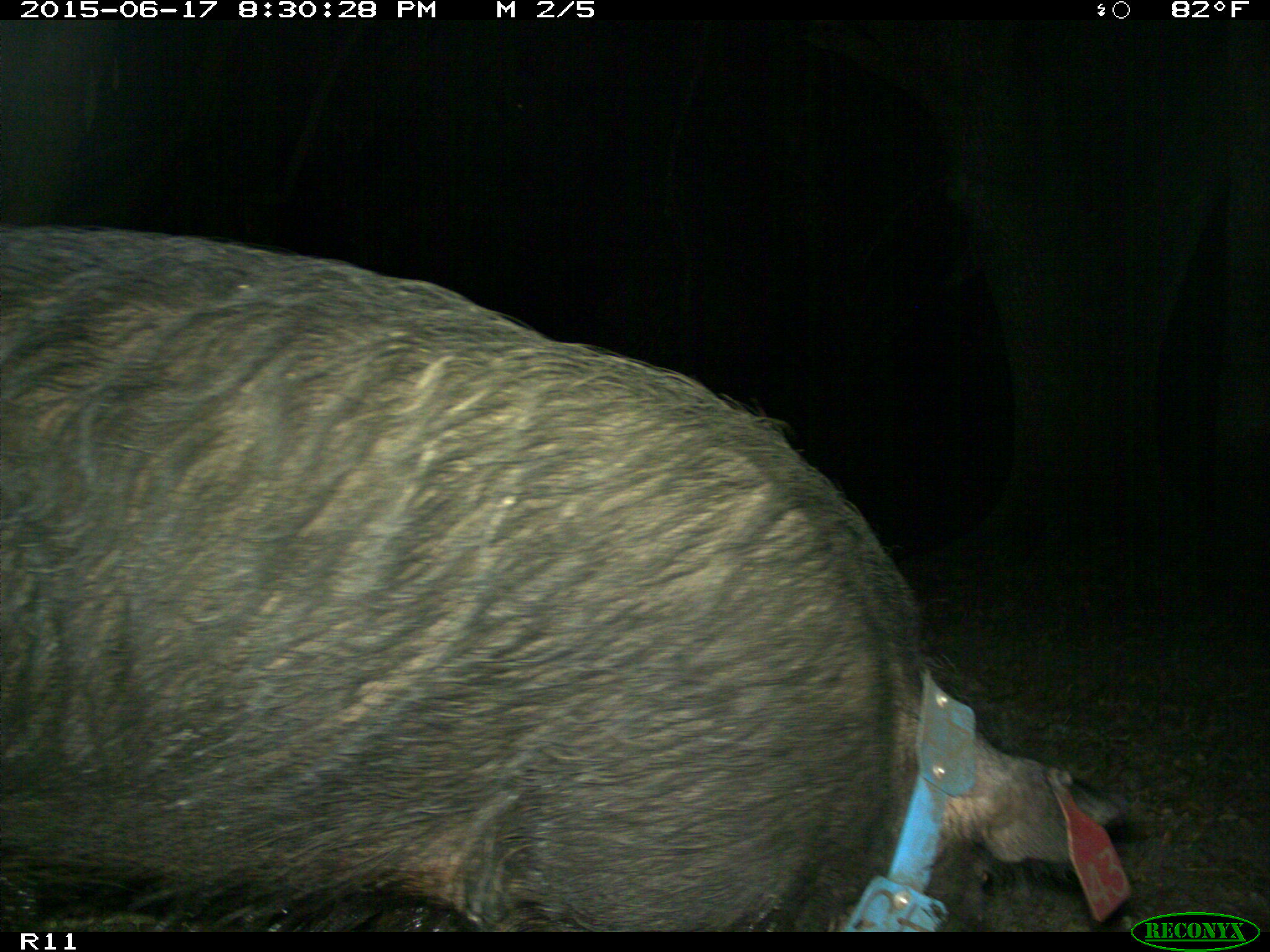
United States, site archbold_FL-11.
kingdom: Animalia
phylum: Chordata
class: Mammalia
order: Artiodactyla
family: Suidae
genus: Sus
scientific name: Sus scrofa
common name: wild boar